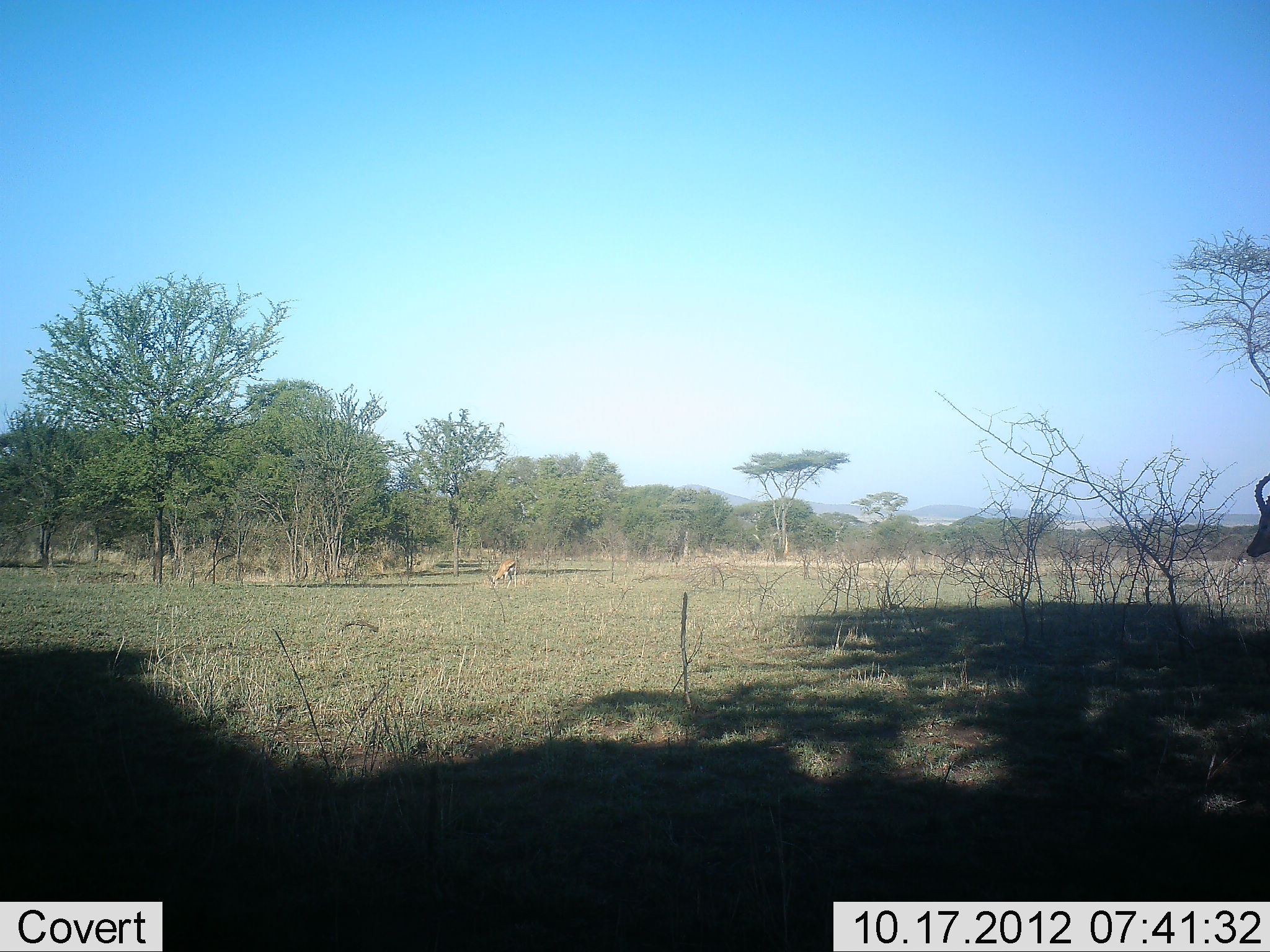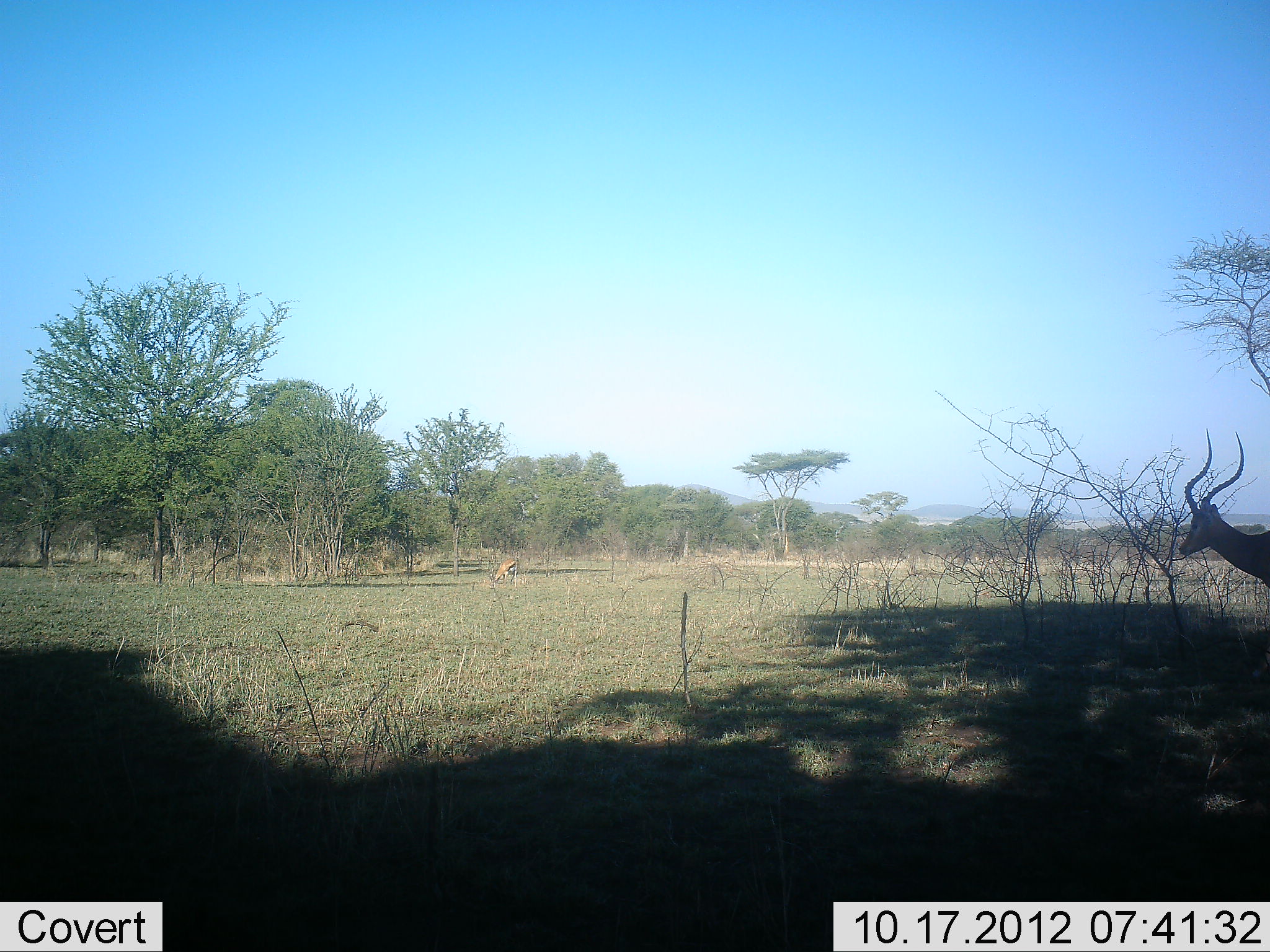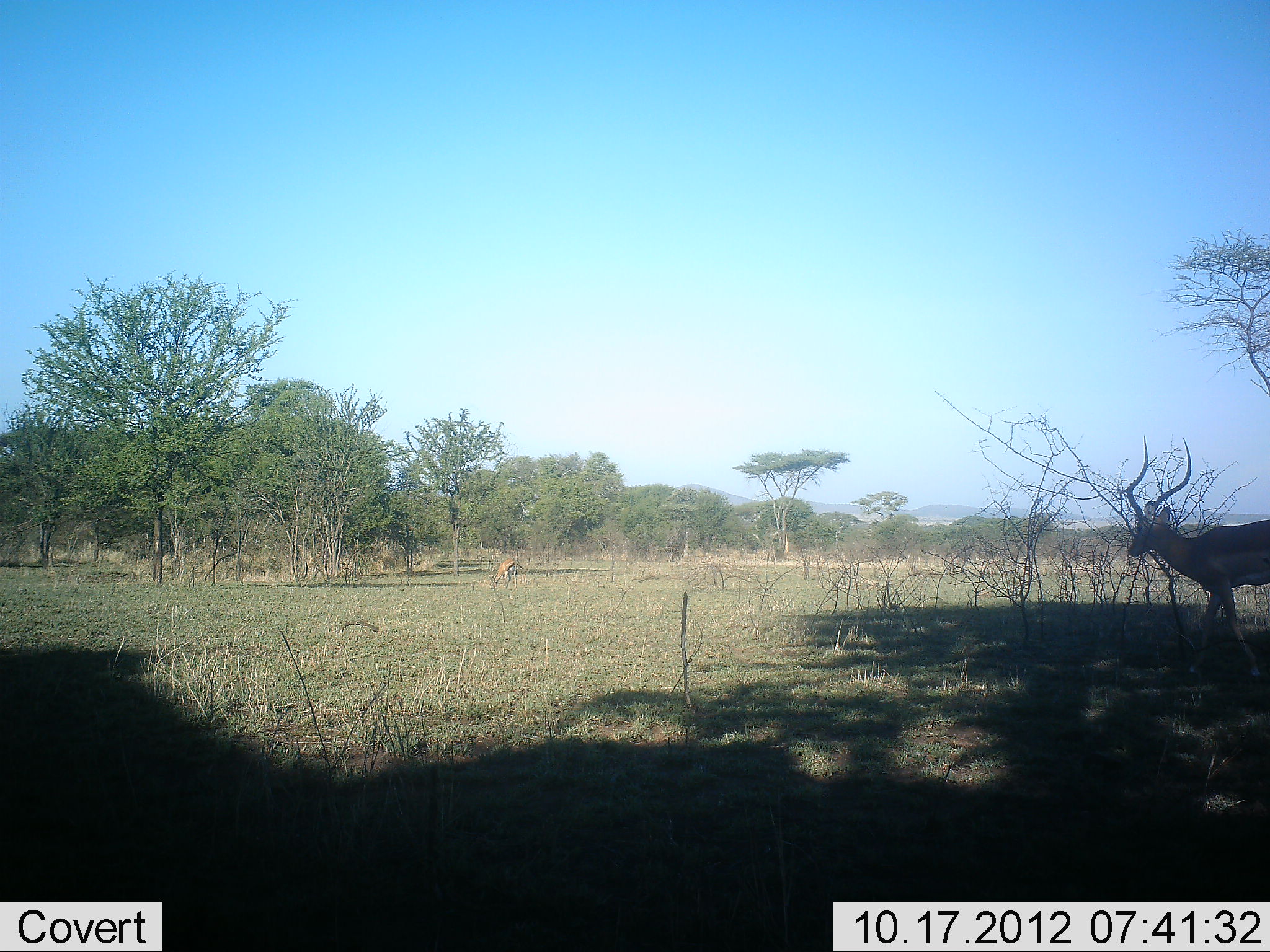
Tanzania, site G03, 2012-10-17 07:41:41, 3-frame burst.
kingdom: Animalia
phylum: Chordata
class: Mammalia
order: Artiodactyla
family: Bovidae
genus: Aepyceros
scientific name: Aepyceros melampus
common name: impala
Impala (Aepyceros melampus), count 1. Behavior (volunteer vote fractions): standing 0%, resting 0%, moving 100%, interacting 0%. Young present (vote fraction): 0%. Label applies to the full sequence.